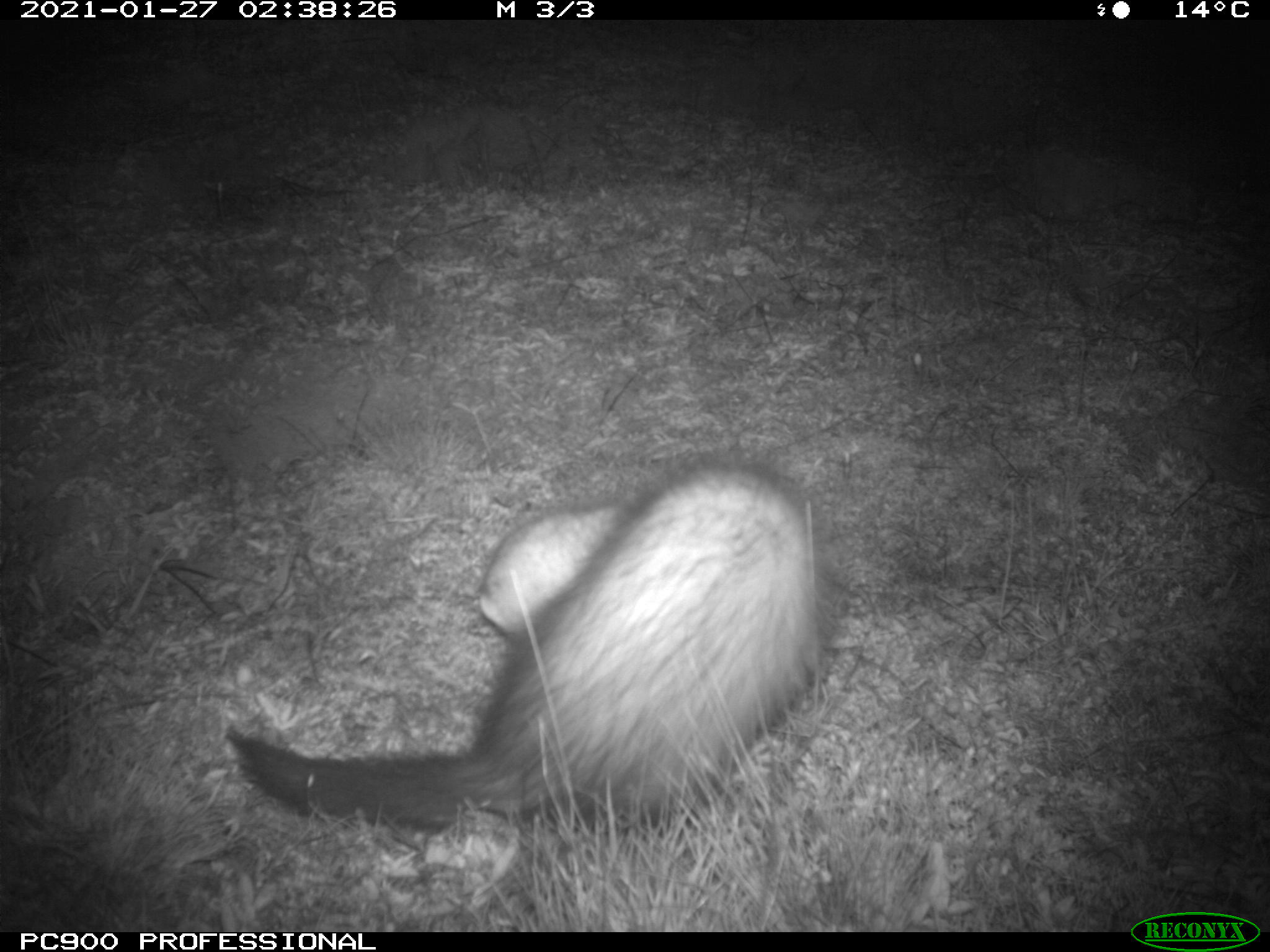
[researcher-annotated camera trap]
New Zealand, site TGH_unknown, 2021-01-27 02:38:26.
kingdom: Animalia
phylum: Chordata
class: Mammalia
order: Carnivora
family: Mustelidae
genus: Mustela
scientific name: Mustela furo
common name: ferret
Ferret (Mustela furo).